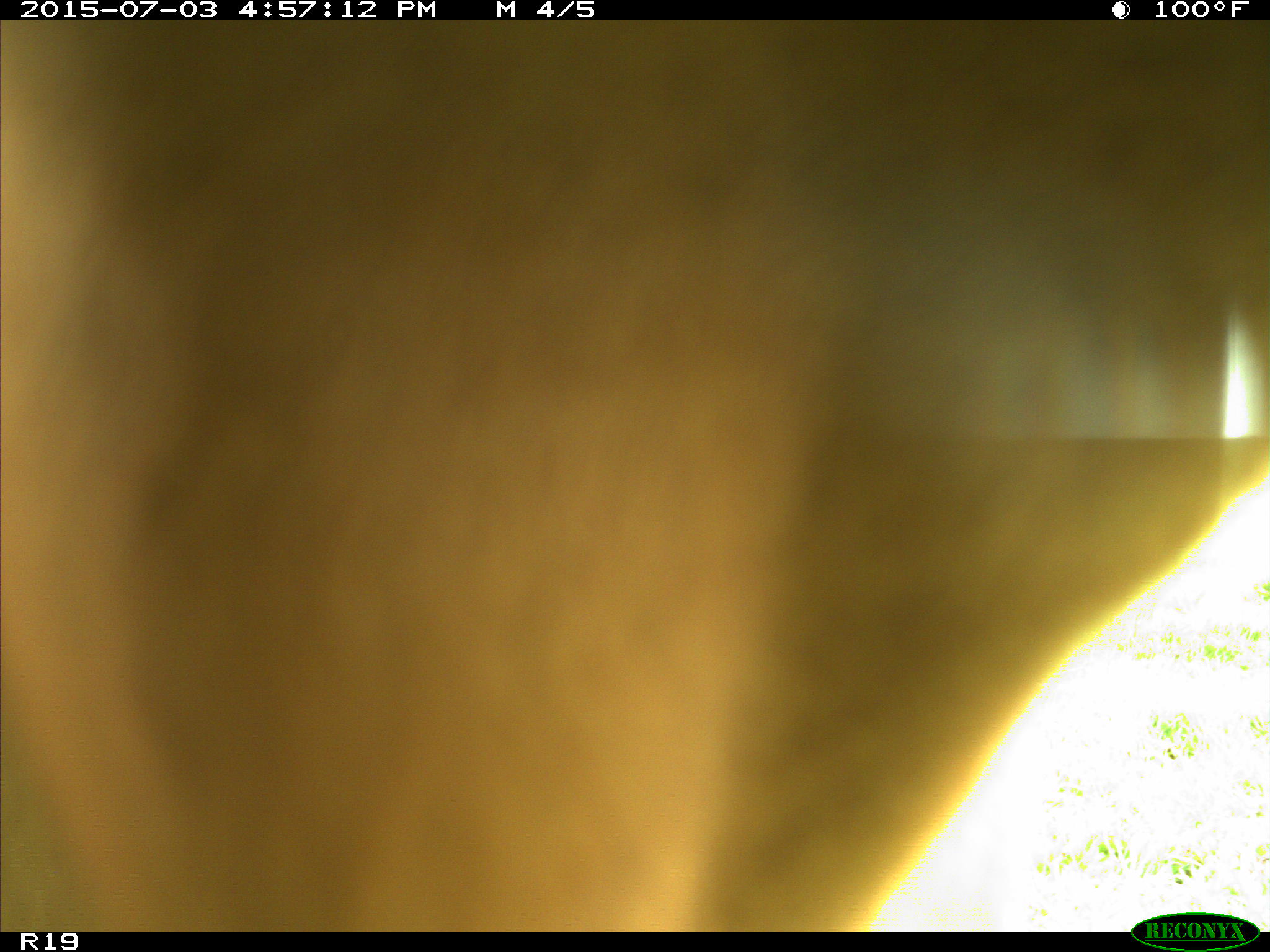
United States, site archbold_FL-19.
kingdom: Animalia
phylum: Chordata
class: Mammalia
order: Artiodactyla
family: Bovidae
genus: Bos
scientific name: Bos taurus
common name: domestic cow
Bos taurus (domestic cow).